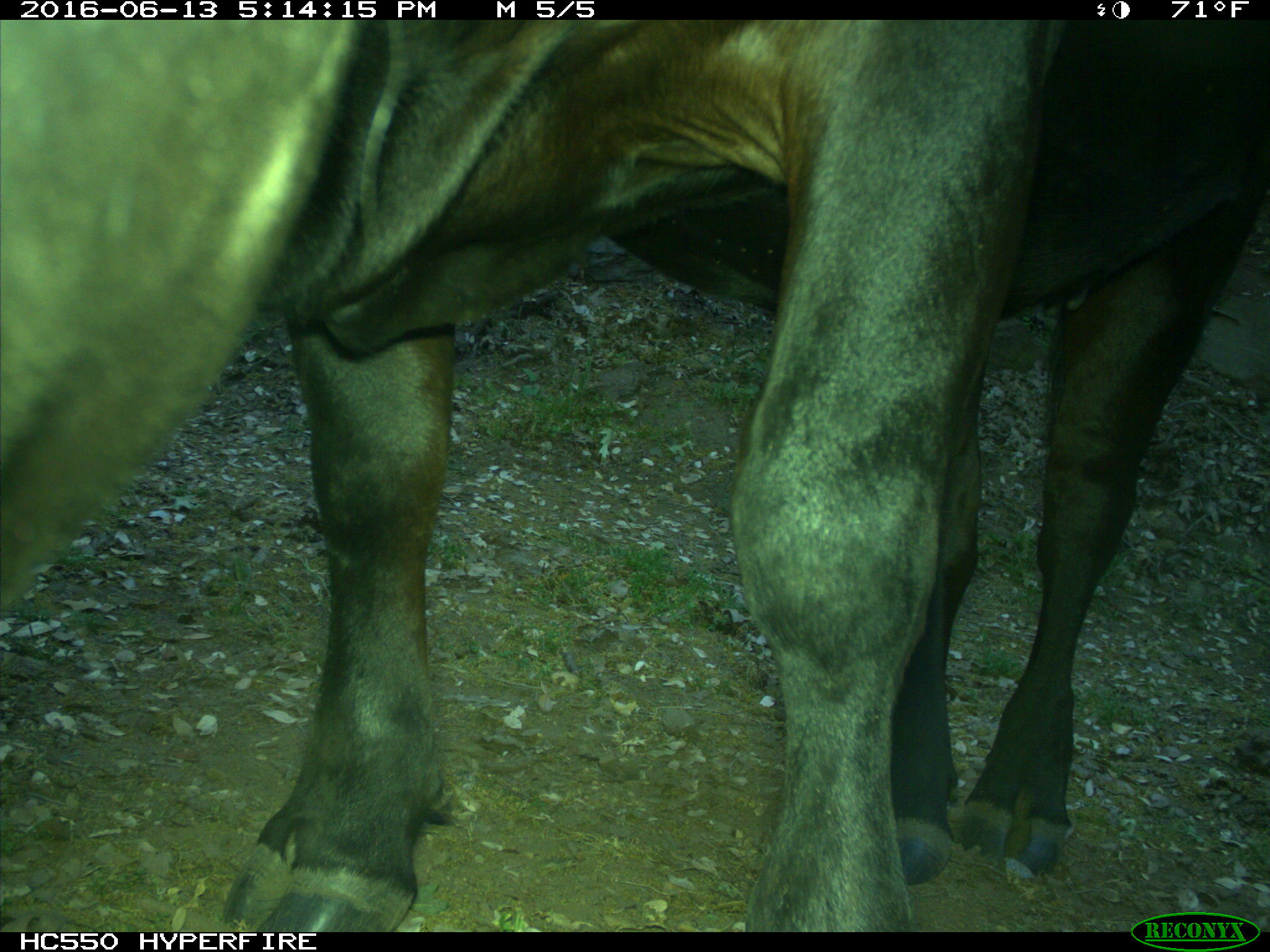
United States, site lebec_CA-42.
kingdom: Animalia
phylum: Chordata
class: Mammalia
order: Artiodactyla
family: Bovidae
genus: Bos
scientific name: Bos taurus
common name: domestic cow